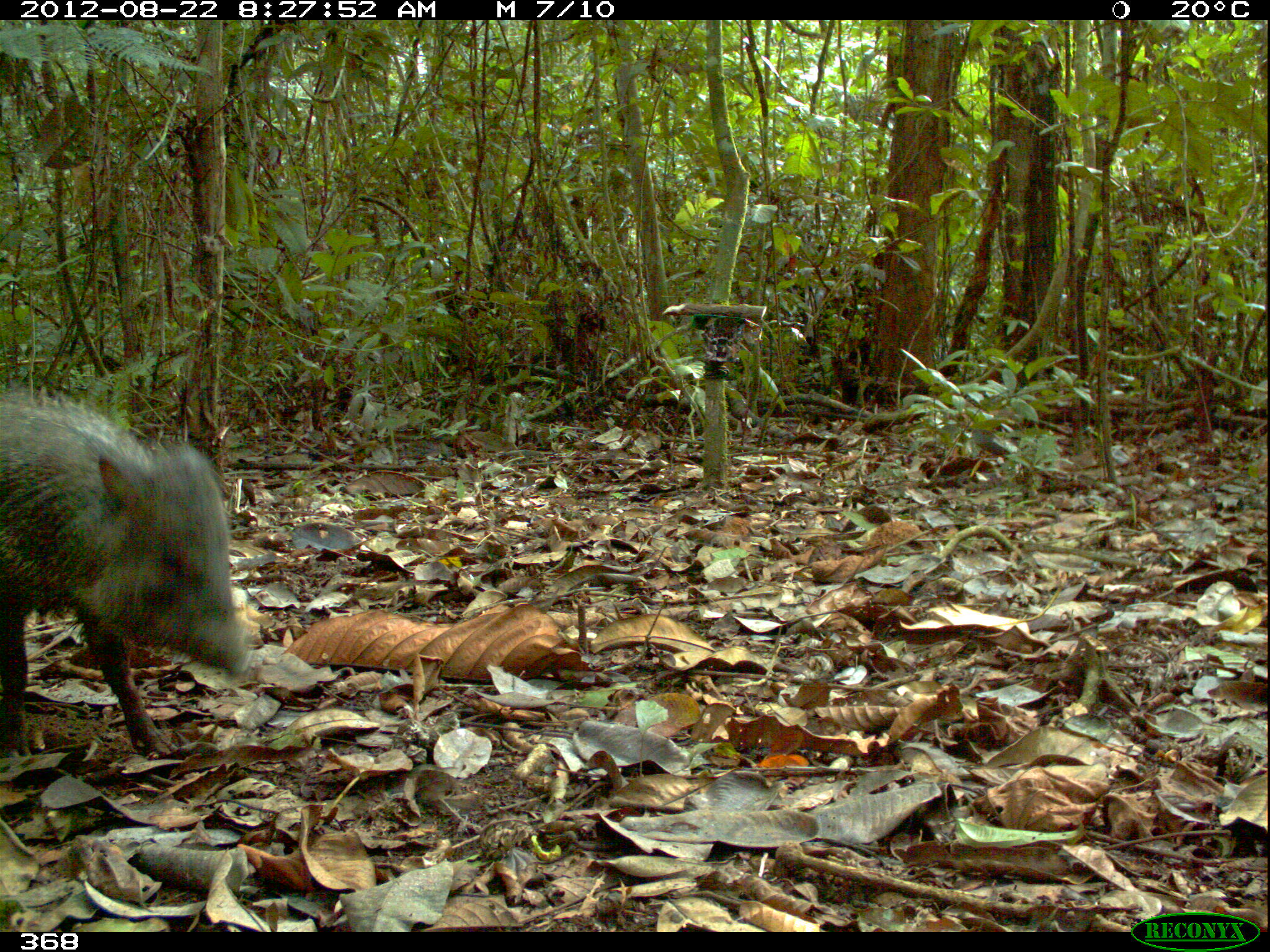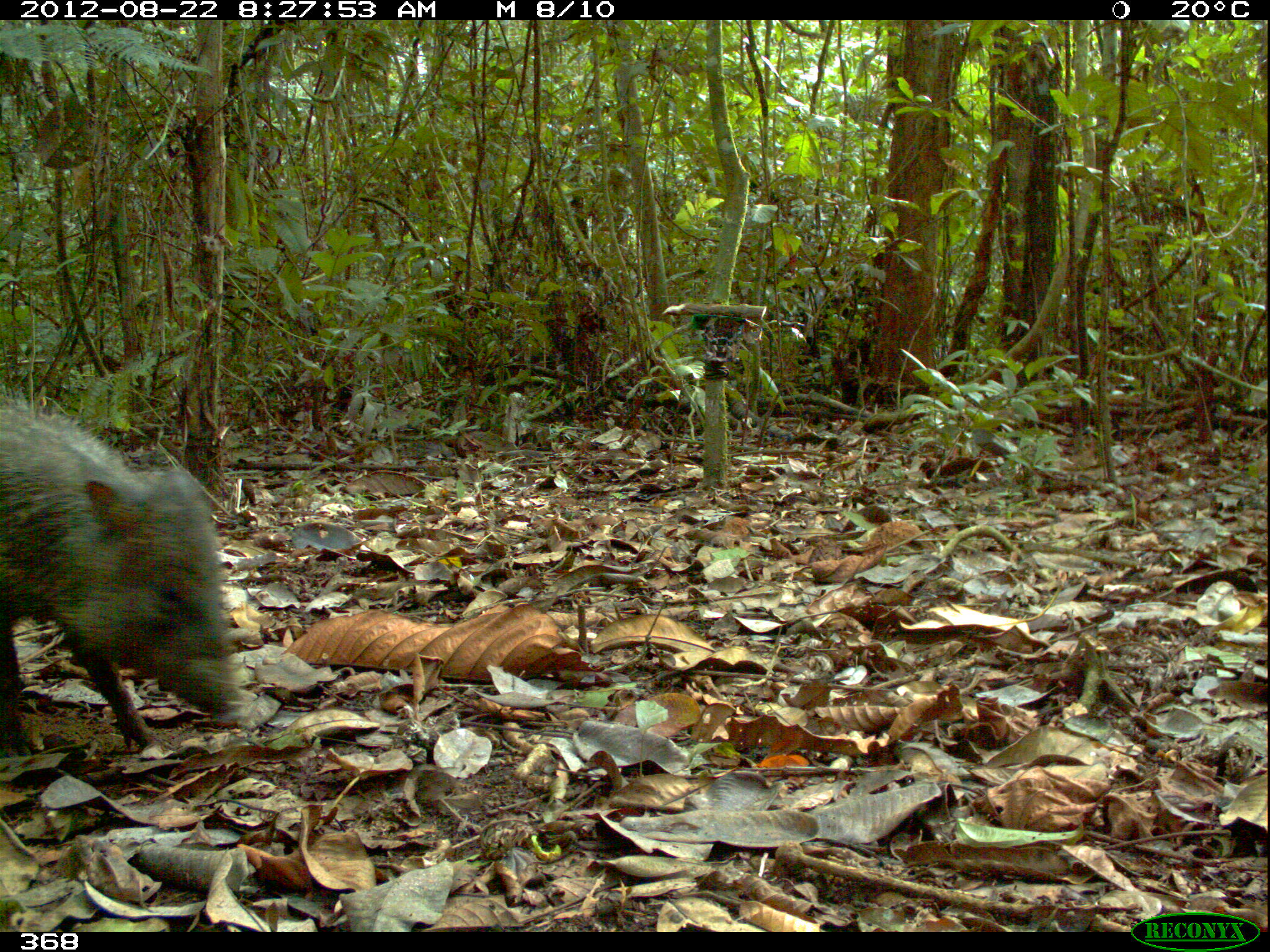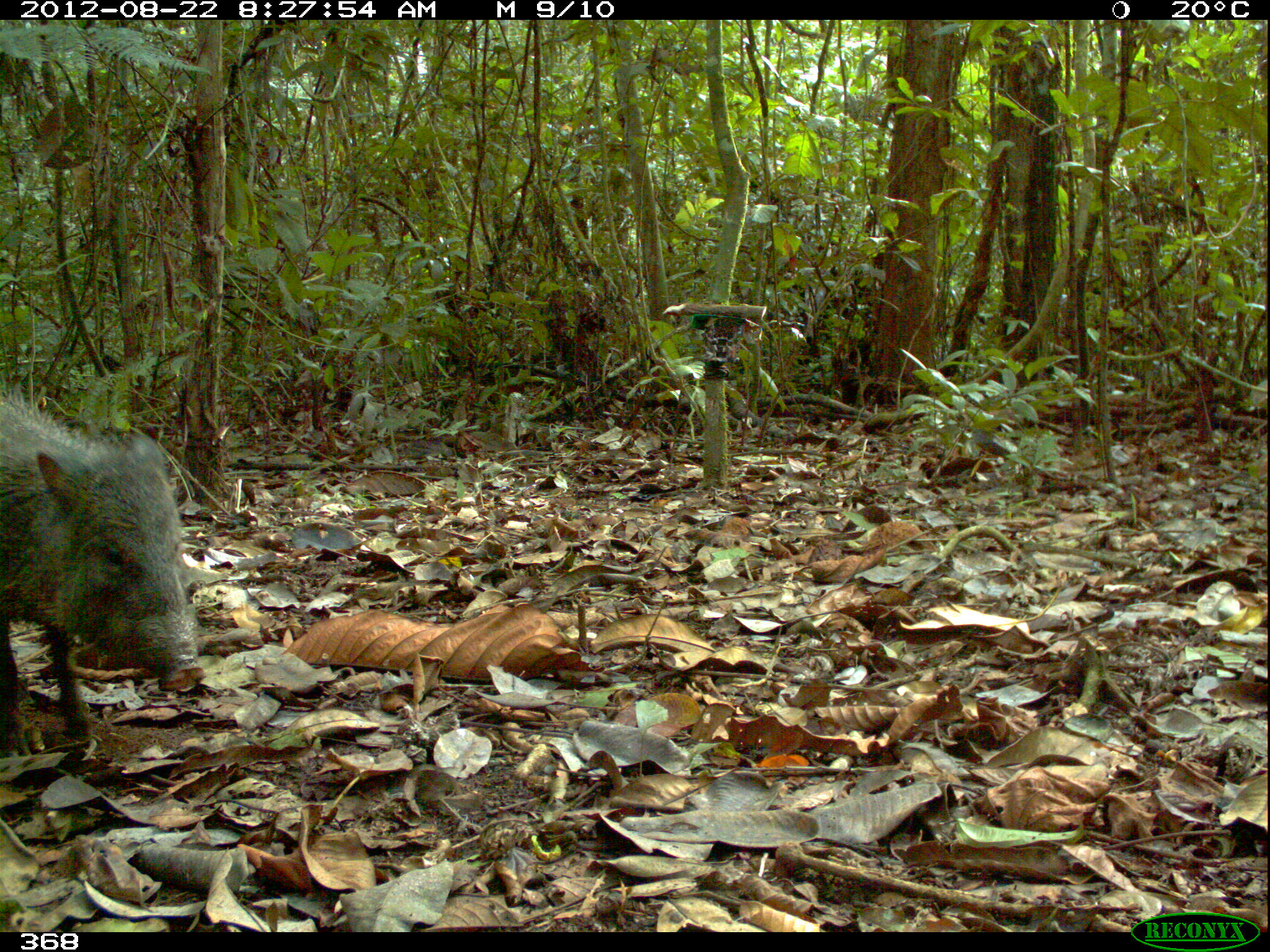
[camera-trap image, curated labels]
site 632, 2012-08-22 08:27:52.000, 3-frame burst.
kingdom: Animalia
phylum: Chordata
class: Mammalia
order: Artiodactyla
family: Tayassuidae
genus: Pecari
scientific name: Pecari tajacu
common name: collared peccary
Pecari tajacu (collared peccary).